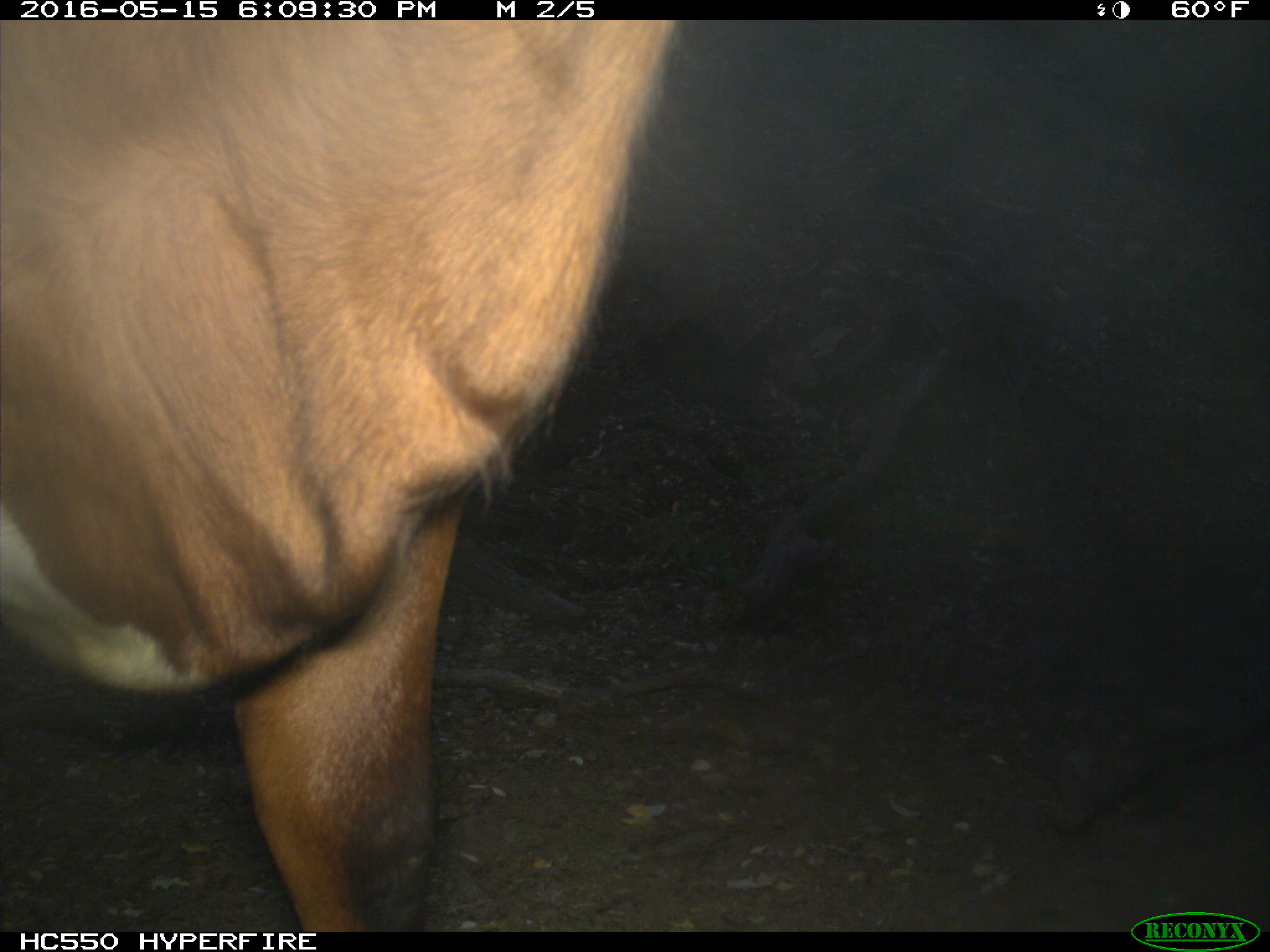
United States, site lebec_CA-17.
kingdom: Animalia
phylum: Chordata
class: Mammalia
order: Artiodactyla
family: Bovidae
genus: Bos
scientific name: Bos taurus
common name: domestic cow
Bos taurus (domestic cow).